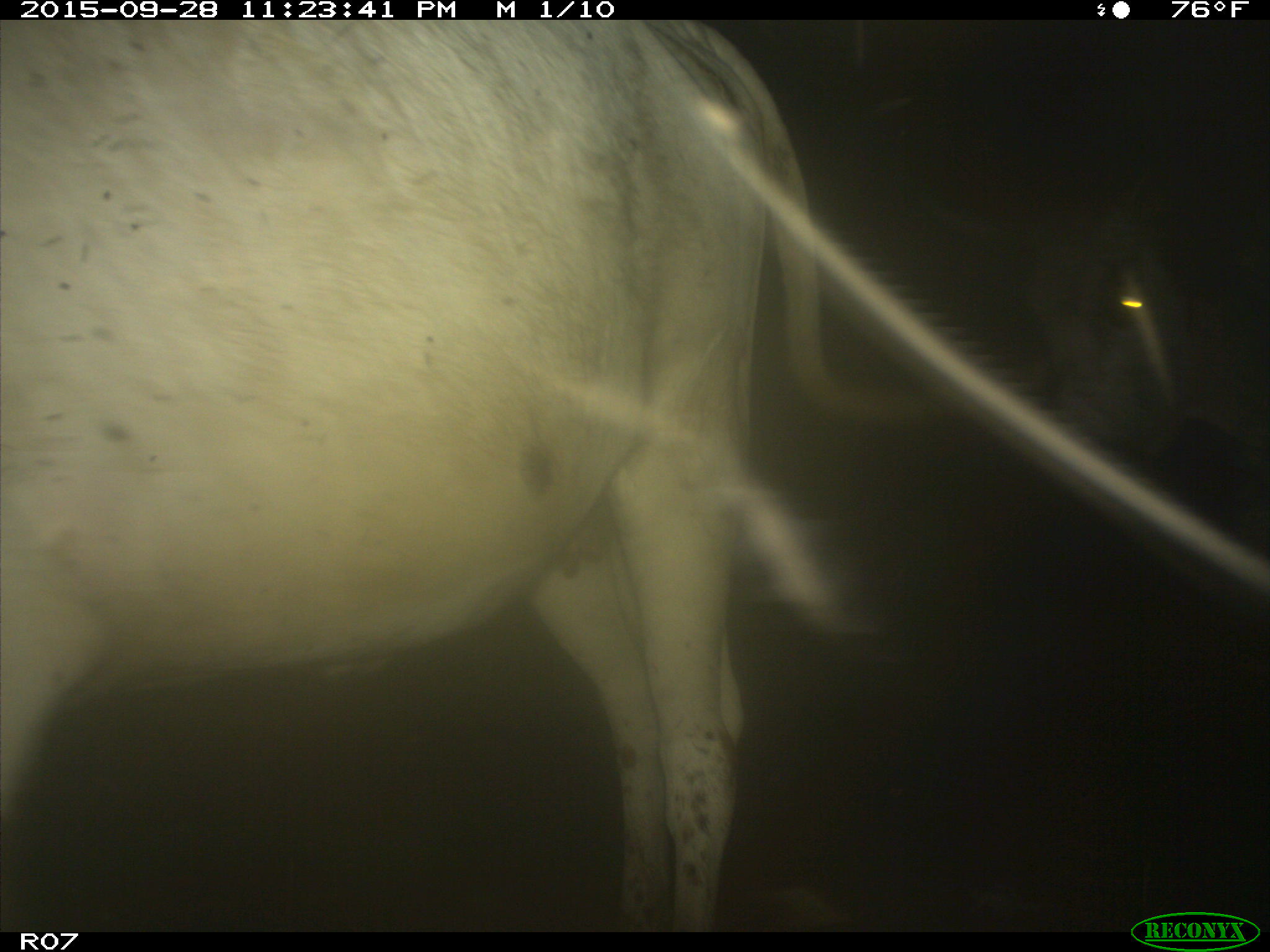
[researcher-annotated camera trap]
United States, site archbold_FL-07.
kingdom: Animalia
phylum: Chordata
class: Mammalia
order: Artiodactyla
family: Bovidae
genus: Bos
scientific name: Bos taurus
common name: domestic cow